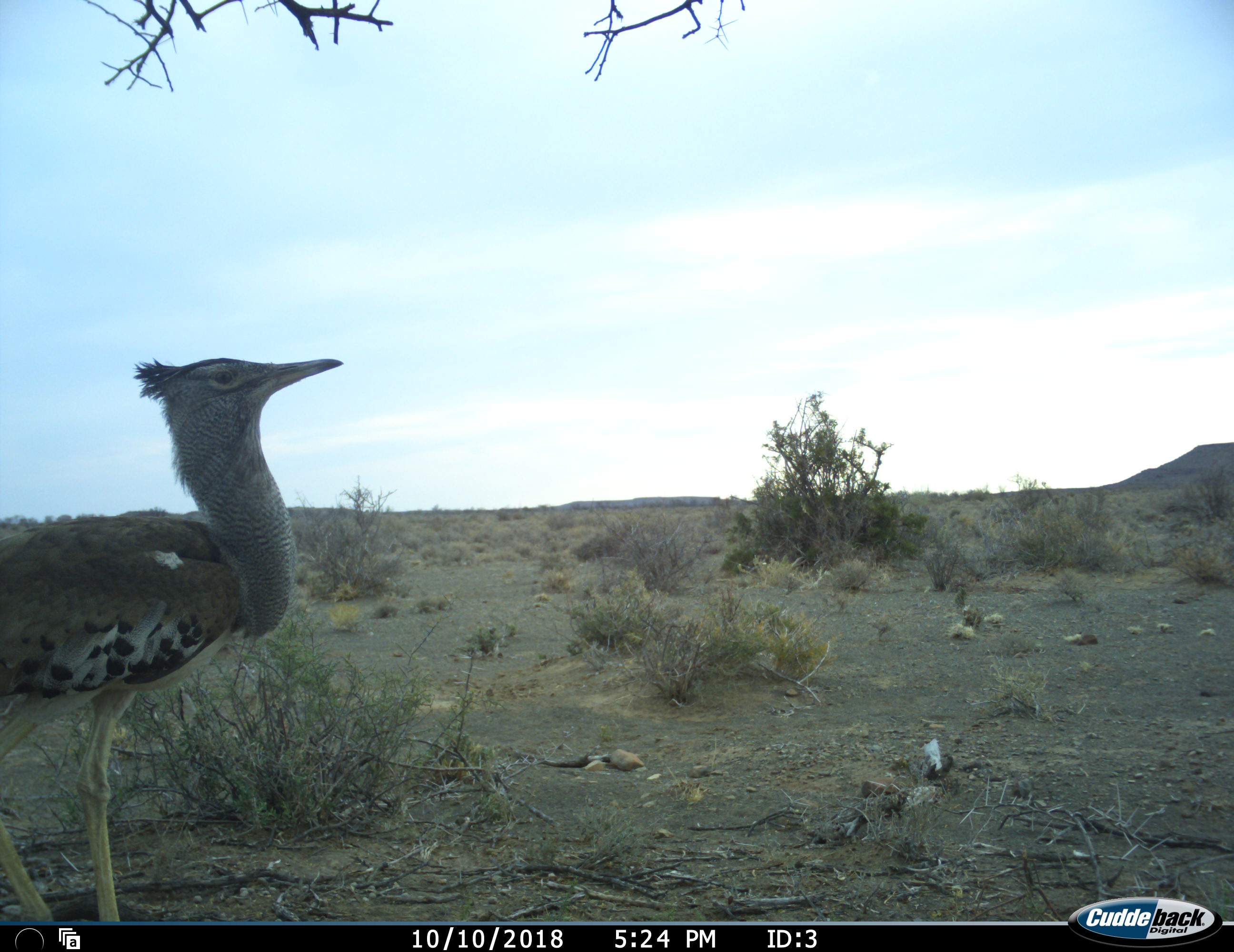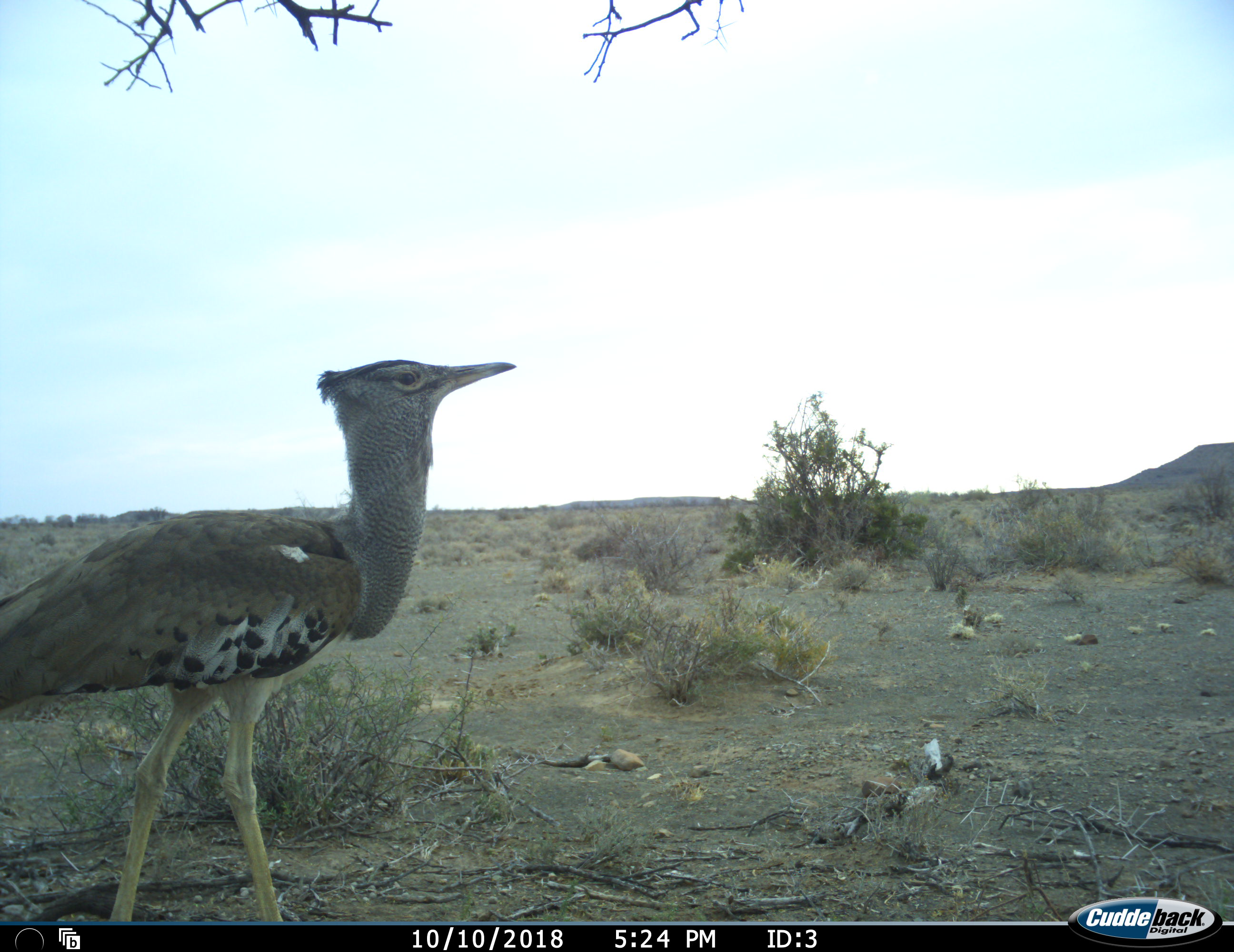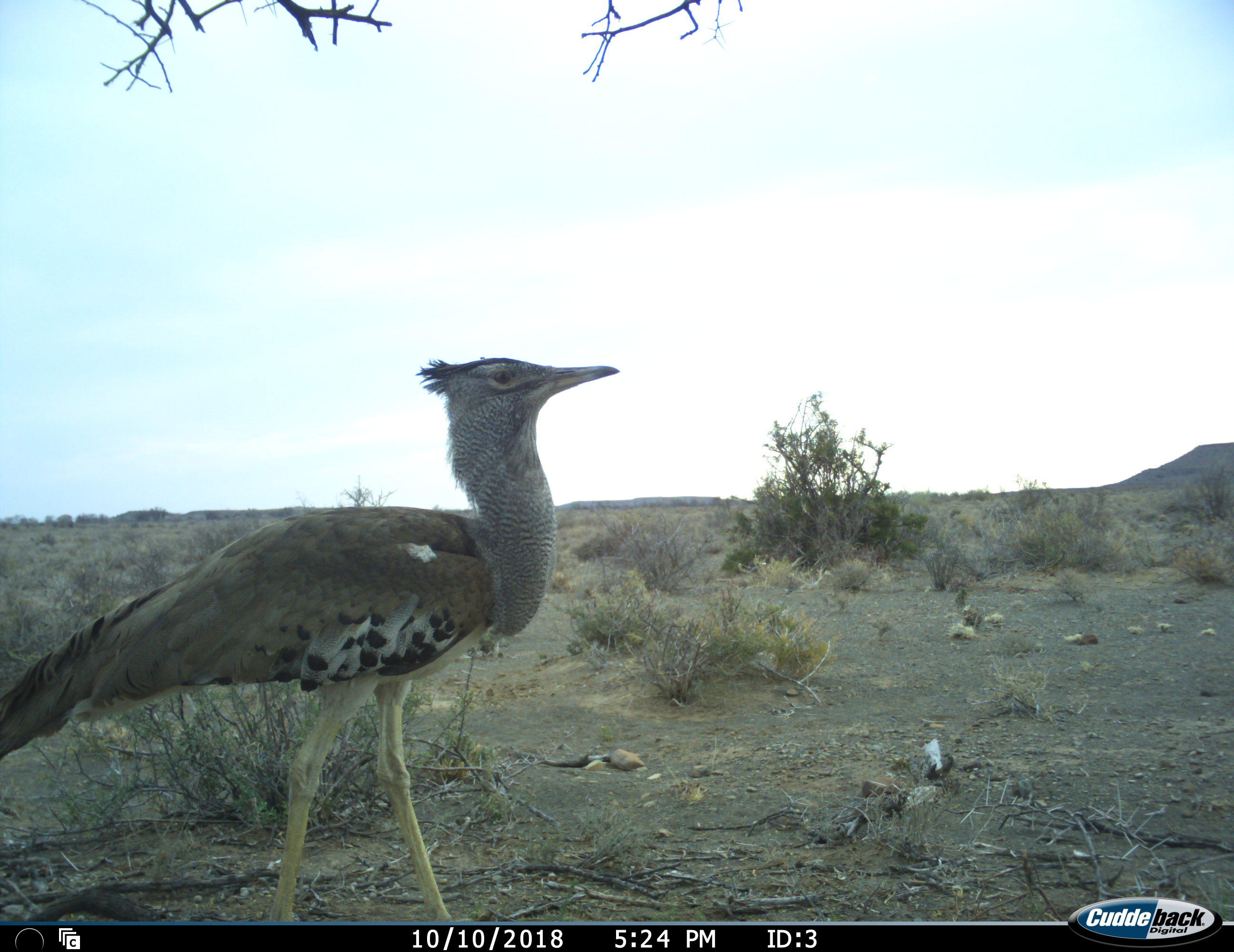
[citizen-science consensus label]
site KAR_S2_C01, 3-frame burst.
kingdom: Animalia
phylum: Chordata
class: Aves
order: Otidiformes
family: Otididae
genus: Ardeotis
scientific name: Ardeotis kori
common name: kori bustard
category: bustardkori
Bustardkori (kori bustard) (Ardeotis kori), count 1. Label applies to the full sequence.